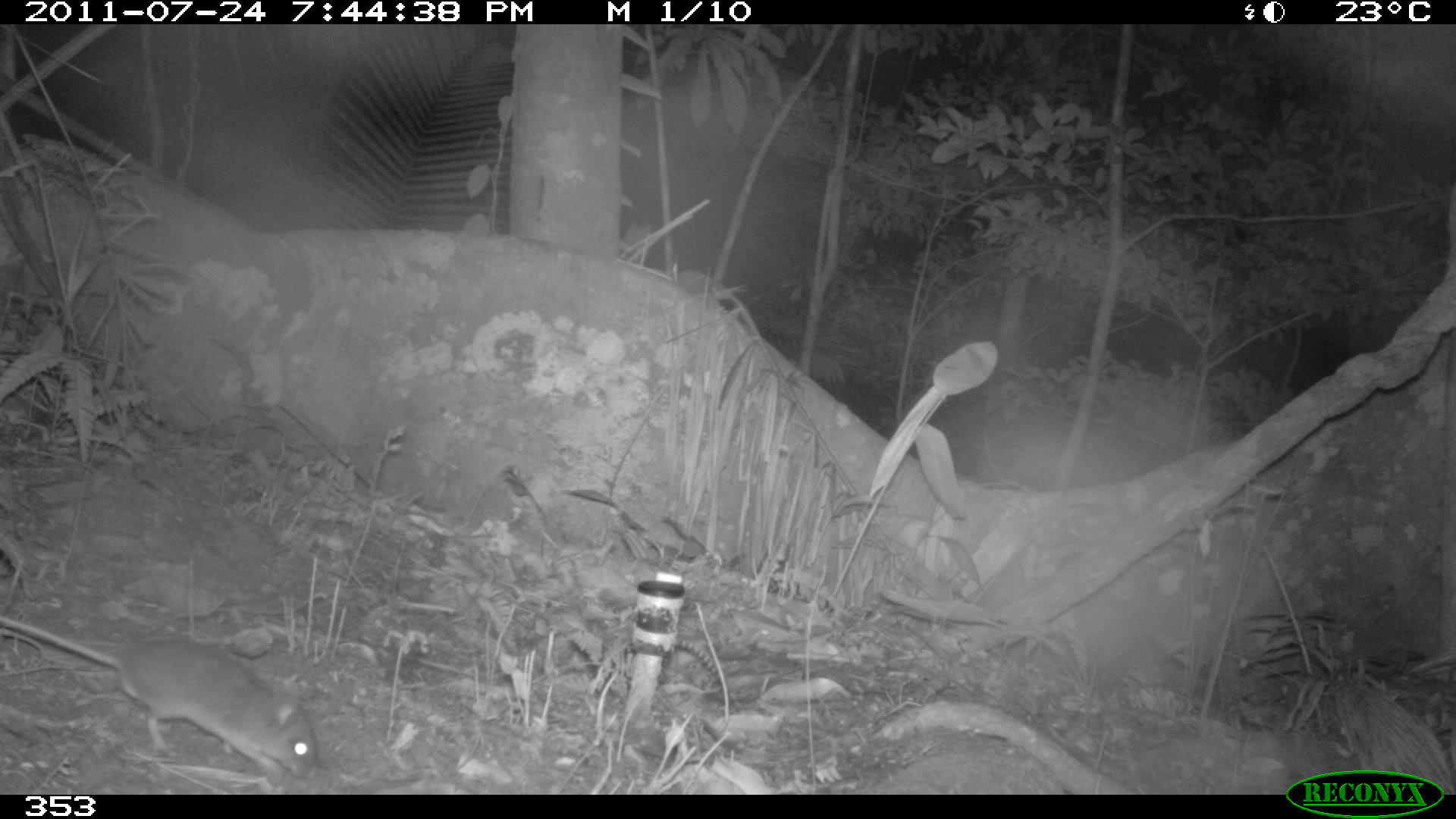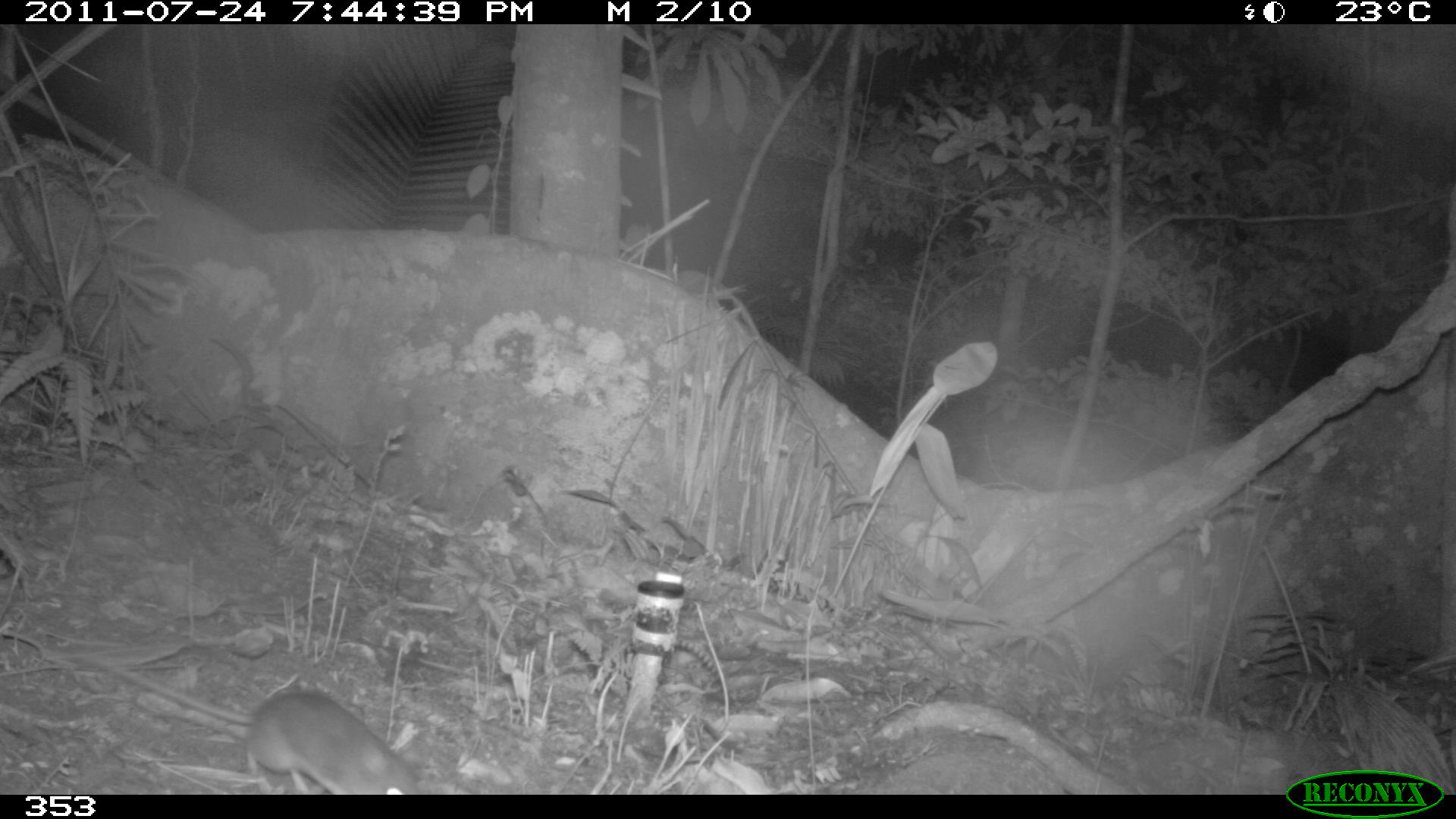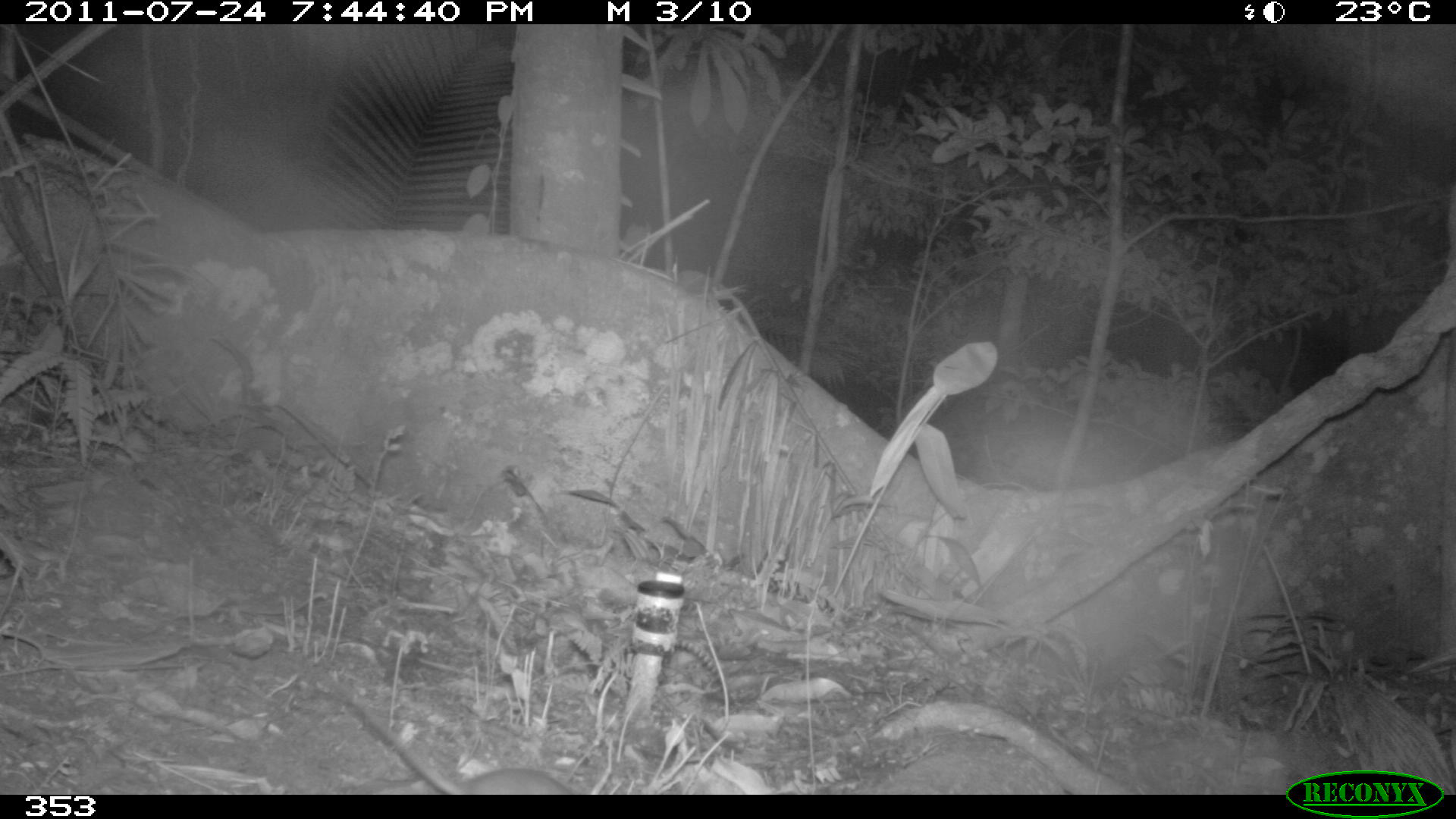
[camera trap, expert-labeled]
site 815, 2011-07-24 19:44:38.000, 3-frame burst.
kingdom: Animalia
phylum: Chordata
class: Mammalia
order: Rodentia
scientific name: Rodentia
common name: rodents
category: unknown rodent